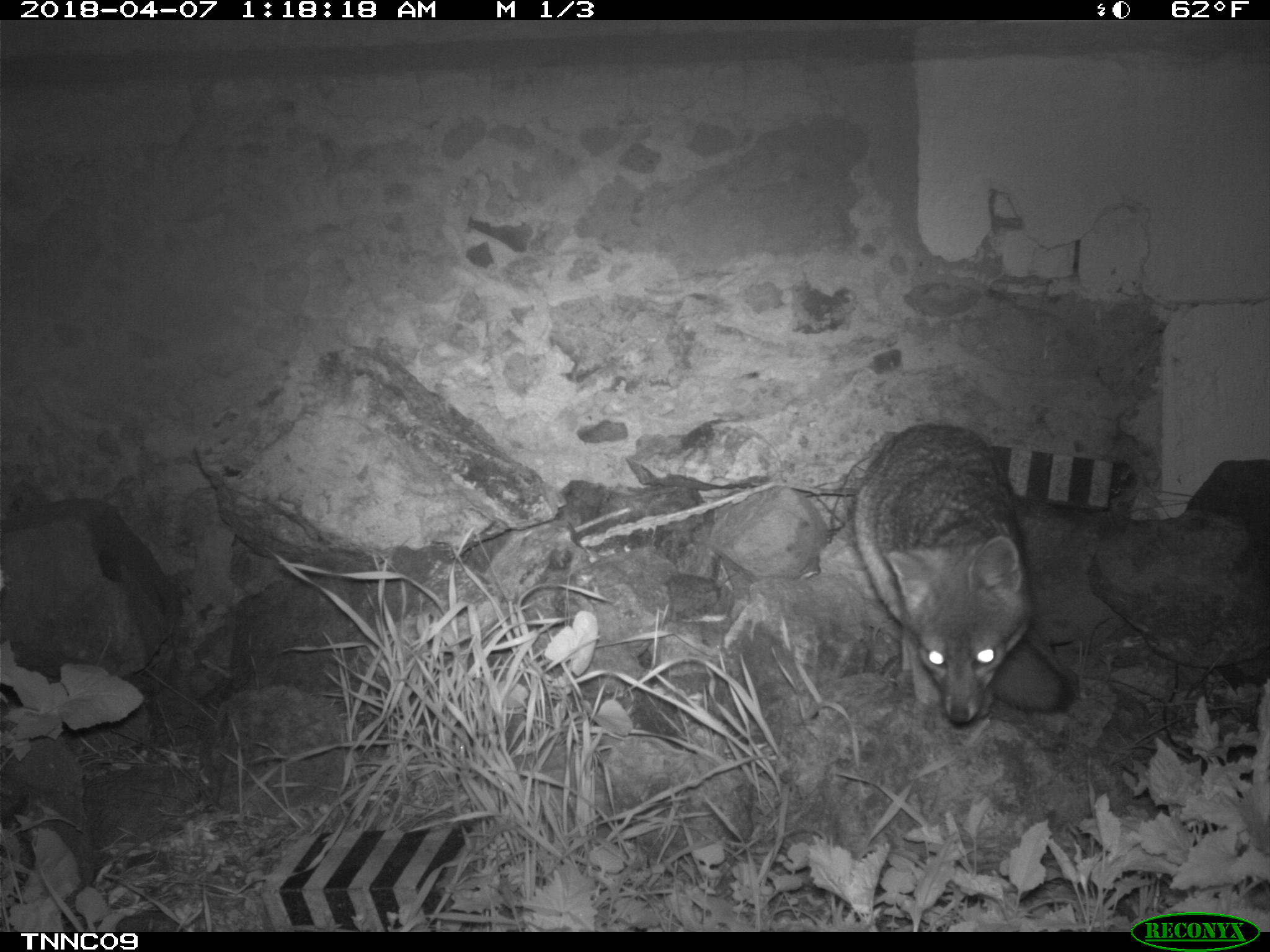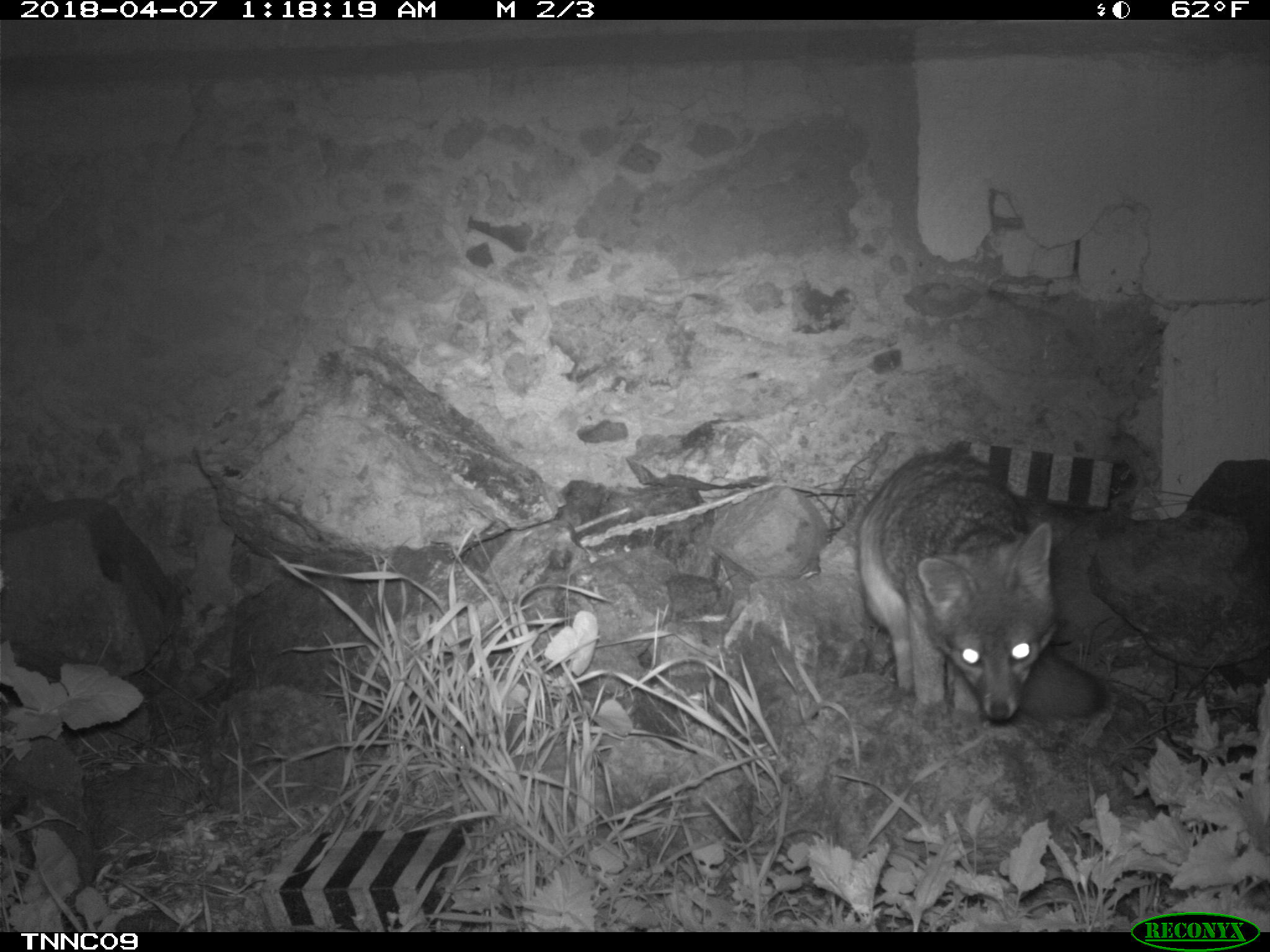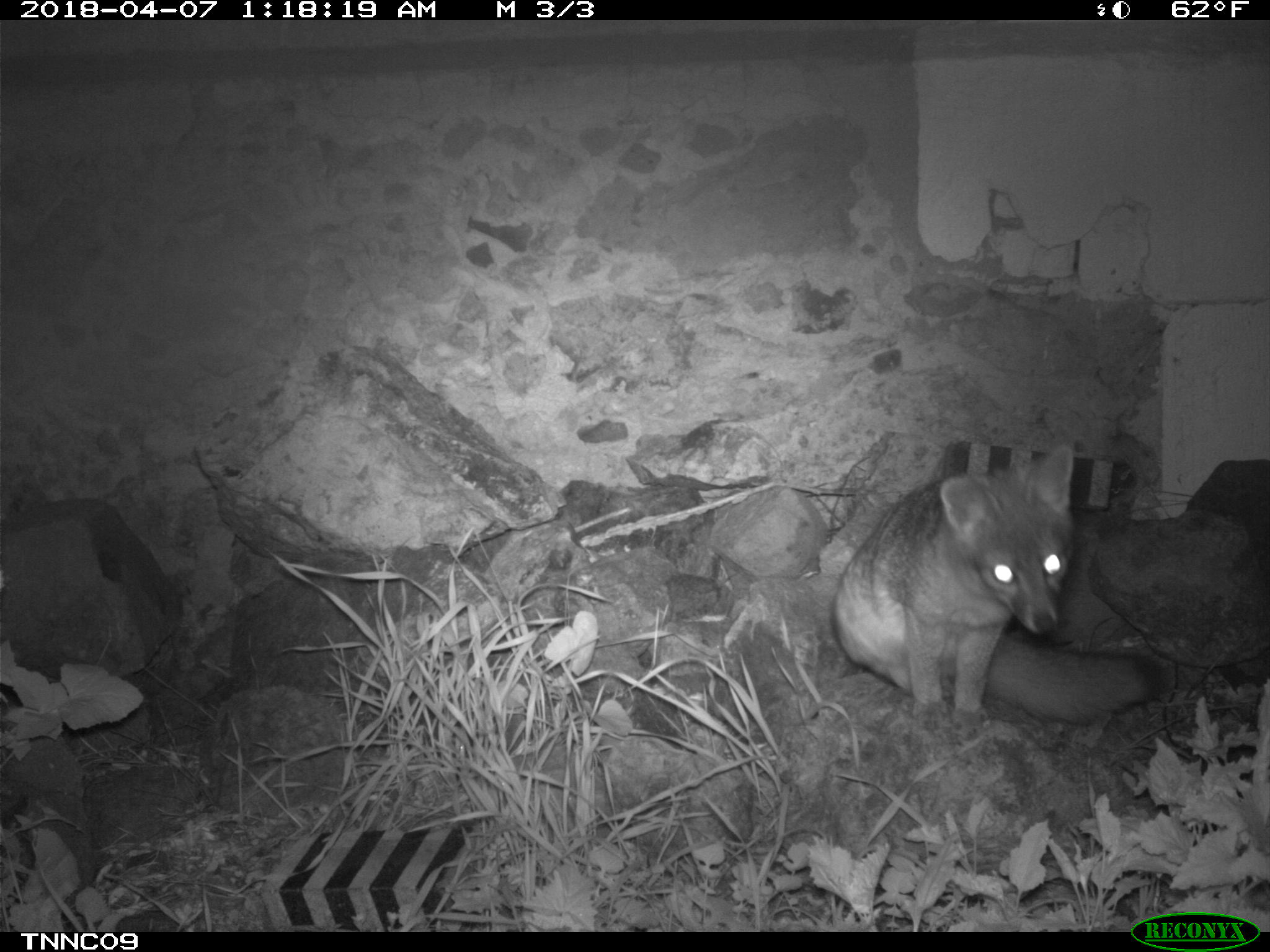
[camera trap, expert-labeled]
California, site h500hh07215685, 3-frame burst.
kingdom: Animalia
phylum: Chordata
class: Mammalia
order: Carnivora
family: Canidae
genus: Urocyon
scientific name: Urocyon littoralis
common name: island fox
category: fox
Fox (island fox) (Urocyon littoralis).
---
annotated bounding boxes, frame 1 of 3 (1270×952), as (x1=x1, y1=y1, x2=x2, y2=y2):
fox: (x1=854, y1=421, x2=1070, y2=720)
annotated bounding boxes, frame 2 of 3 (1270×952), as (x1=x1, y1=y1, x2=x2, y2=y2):
fox: (x1=857, y1=452, x2=1105, y2=722)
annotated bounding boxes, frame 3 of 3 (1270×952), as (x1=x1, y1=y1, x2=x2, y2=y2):
fox: (x1=834, y1=445, x2=1168, y2=736)